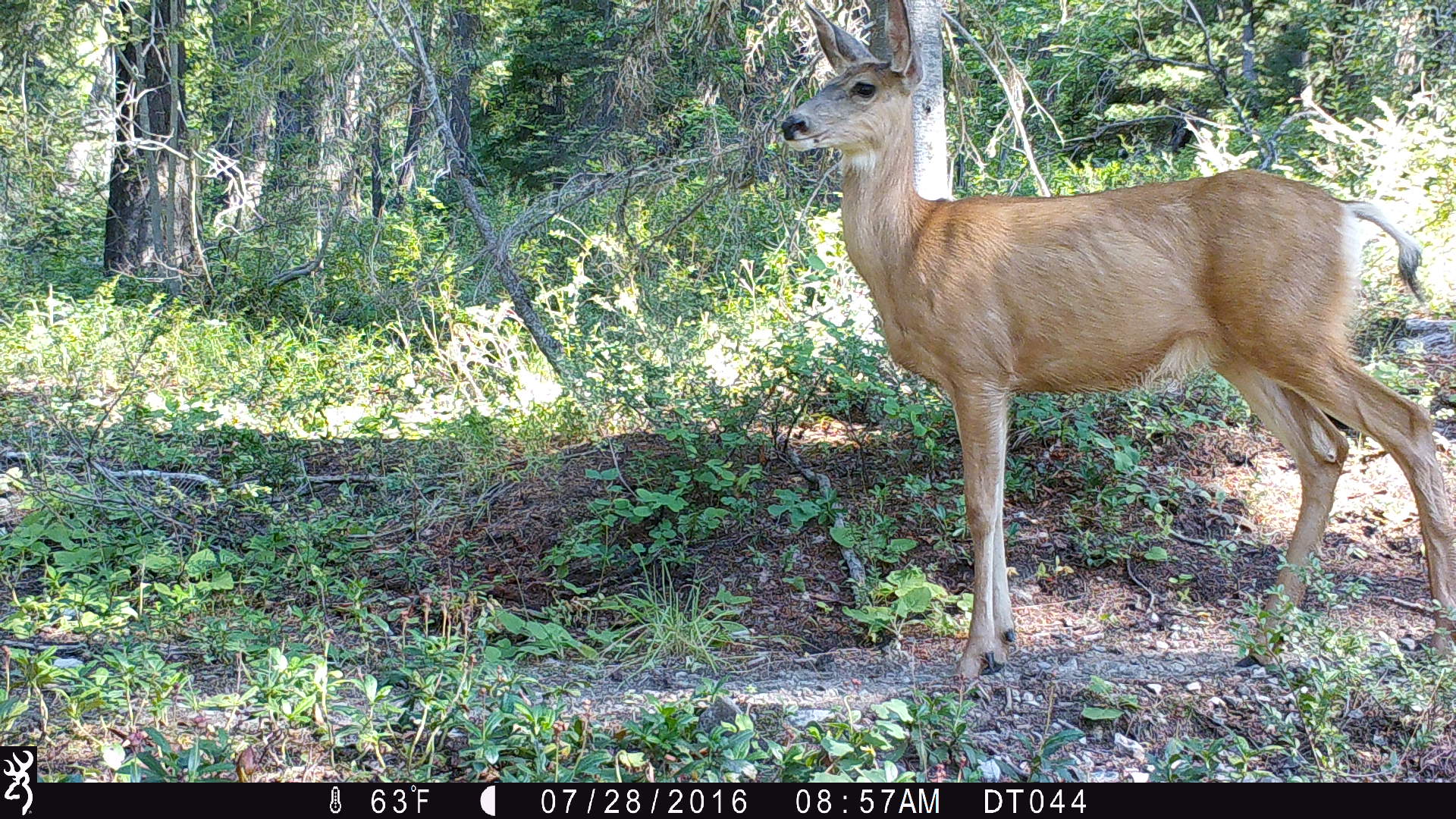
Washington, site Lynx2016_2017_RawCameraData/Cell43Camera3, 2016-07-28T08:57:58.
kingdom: Animalia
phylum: Chordata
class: Mammalia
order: Artiodactyla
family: Cervidae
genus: Odocoileus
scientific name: Odocoileus hemionus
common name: mule deer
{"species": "Odocoileus hemionus (mule deer)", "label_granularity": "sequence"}